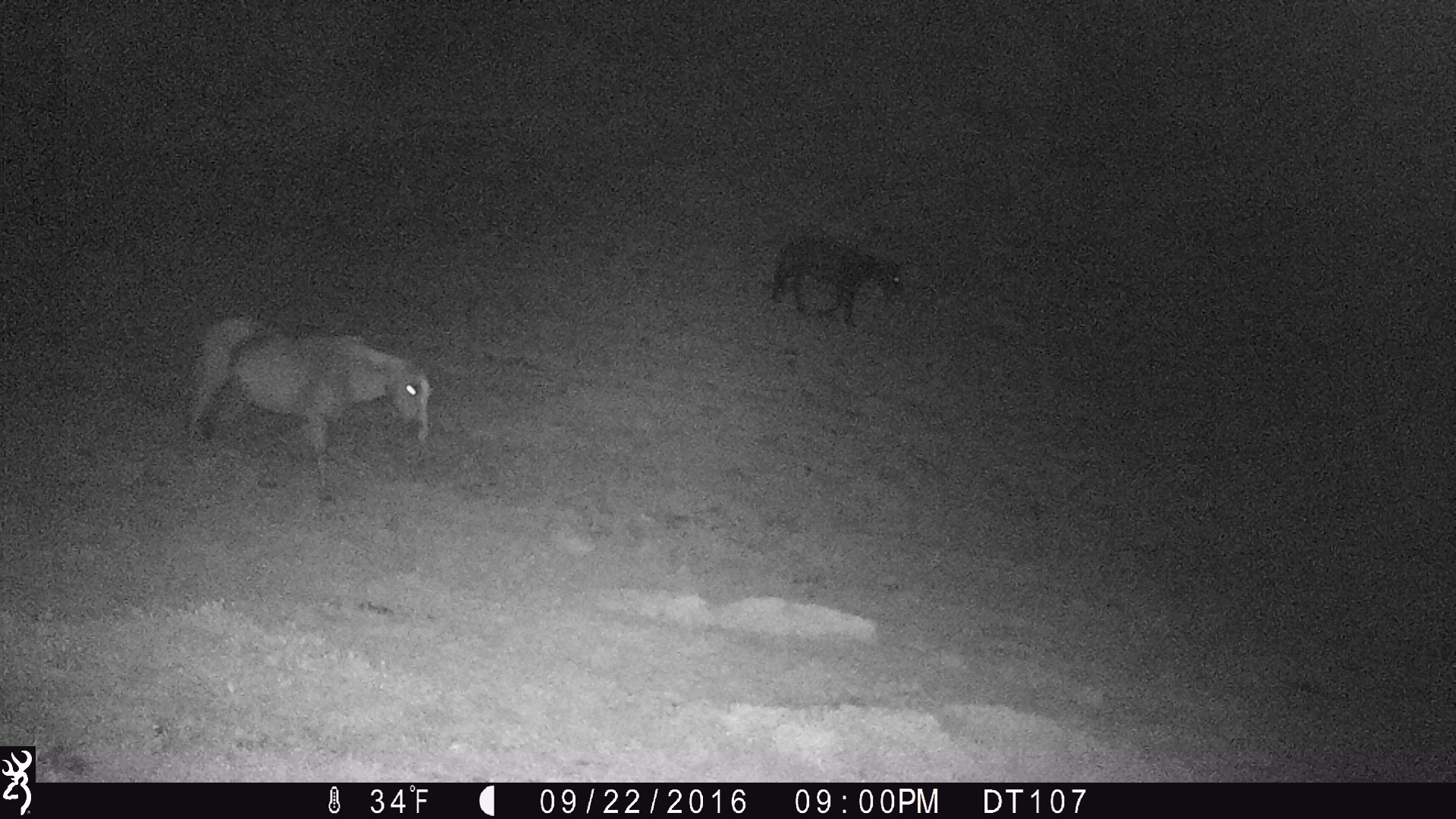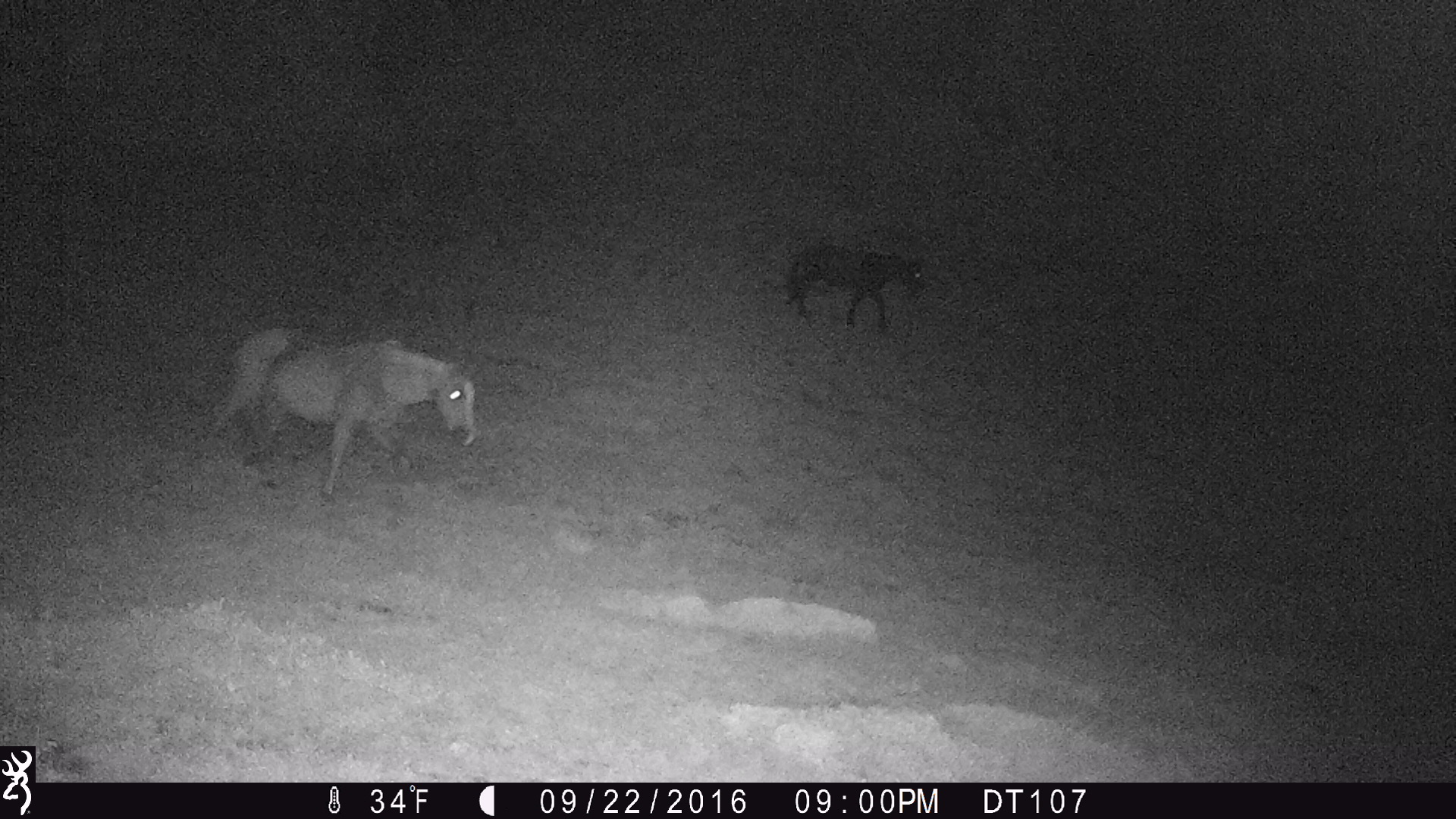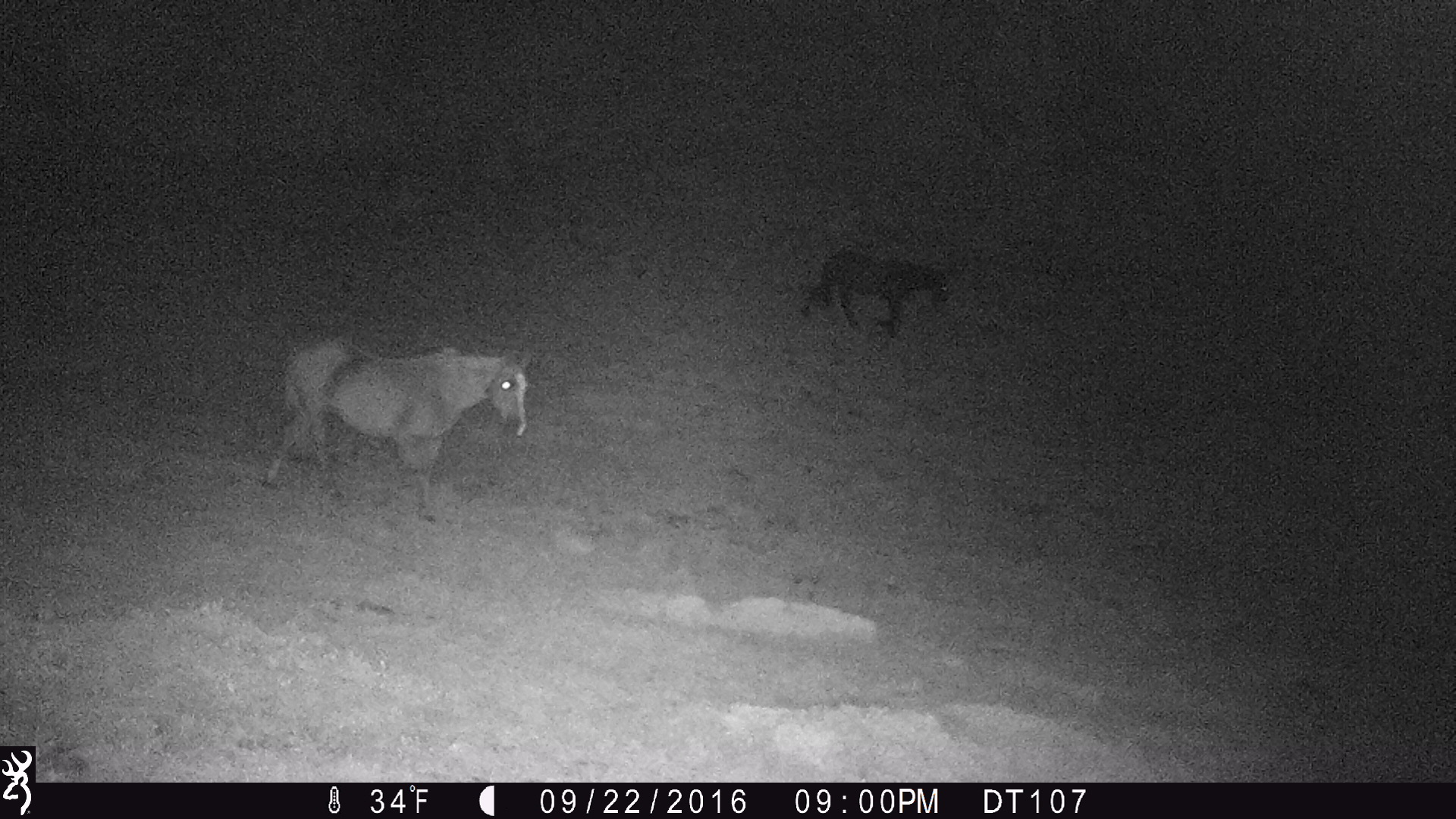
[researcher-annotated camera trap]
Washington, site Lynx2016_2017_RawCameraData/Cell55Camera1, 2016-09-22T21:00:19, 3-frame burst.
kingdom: Animalia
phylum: Chordata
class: Mammalia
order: Perissodactyla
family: Equidae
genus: Equus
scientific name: Equus caballus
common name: domestic horse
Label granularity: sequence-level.